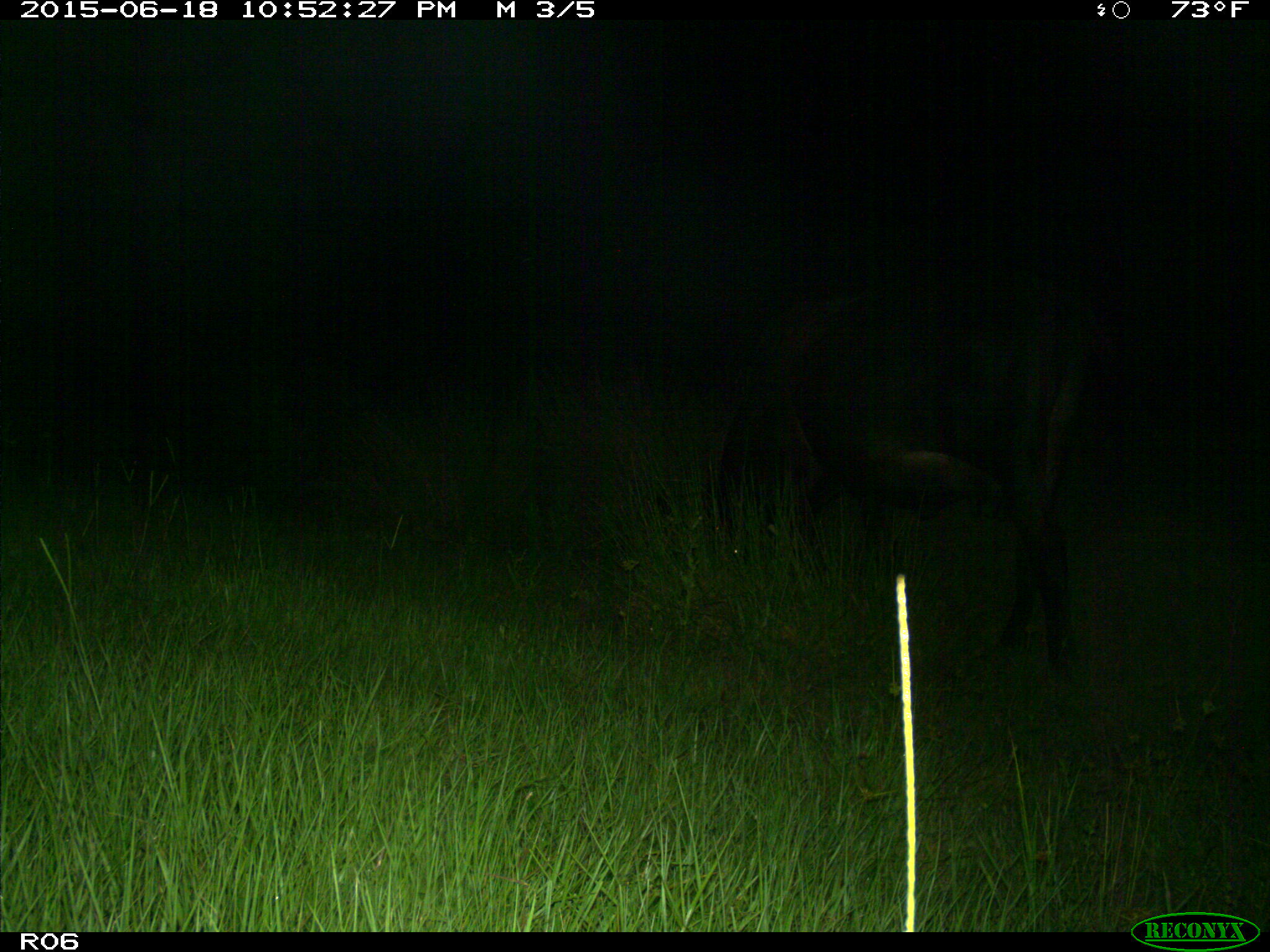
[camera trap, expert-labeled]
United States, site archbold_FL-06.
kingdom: Animalia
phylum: Chordata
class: Mammalia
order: Artiodactyla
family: Bovidae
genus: Bos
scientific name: Bos taurus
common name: domestic cow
Bos taurus (domestic cow).